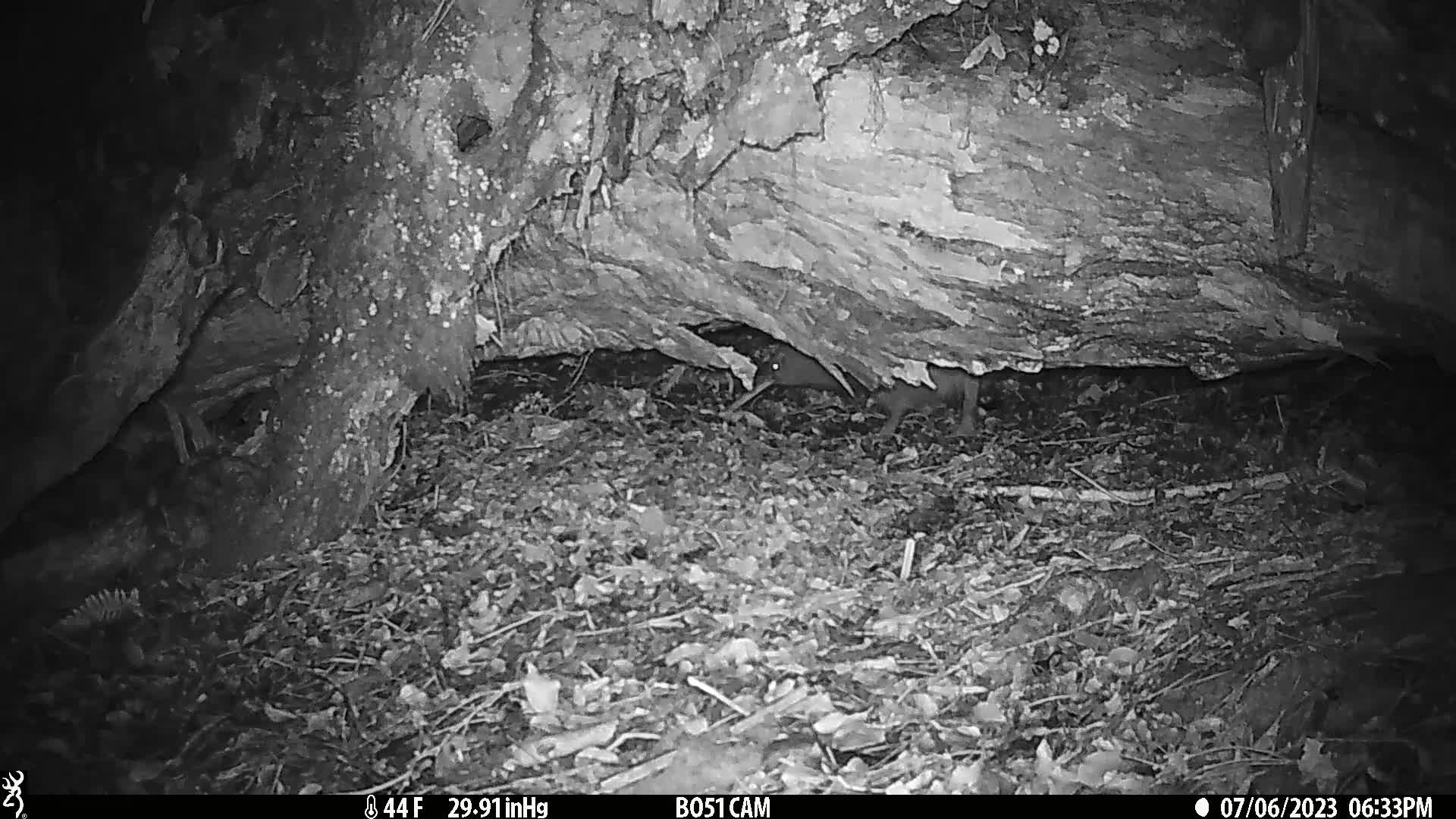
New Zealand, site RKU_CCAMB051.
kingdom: Animalia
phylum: Chordata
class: Aves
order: Apterygiformes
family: Apterygidae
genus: Apteryx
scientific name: Apteryx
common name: kiwi